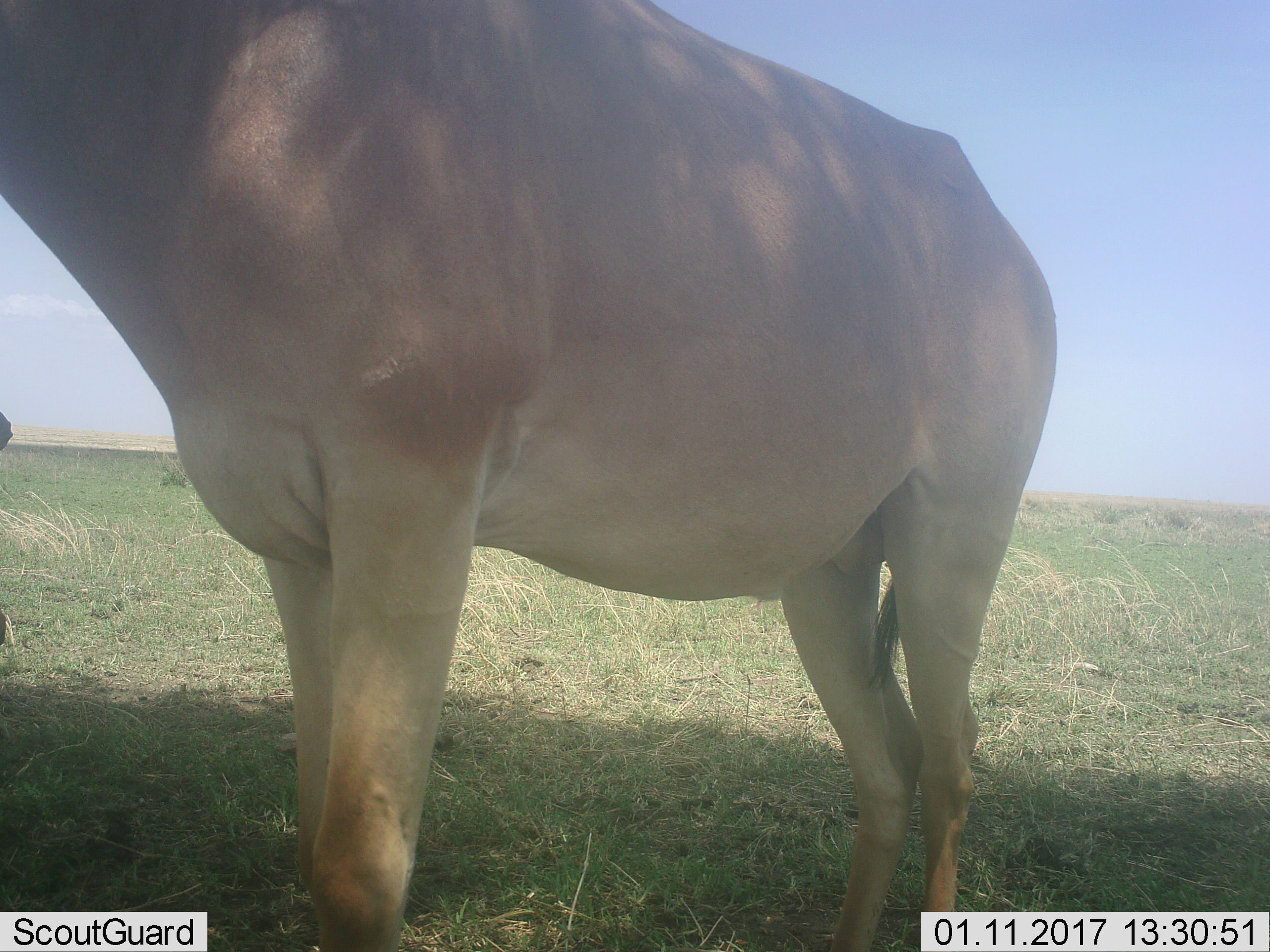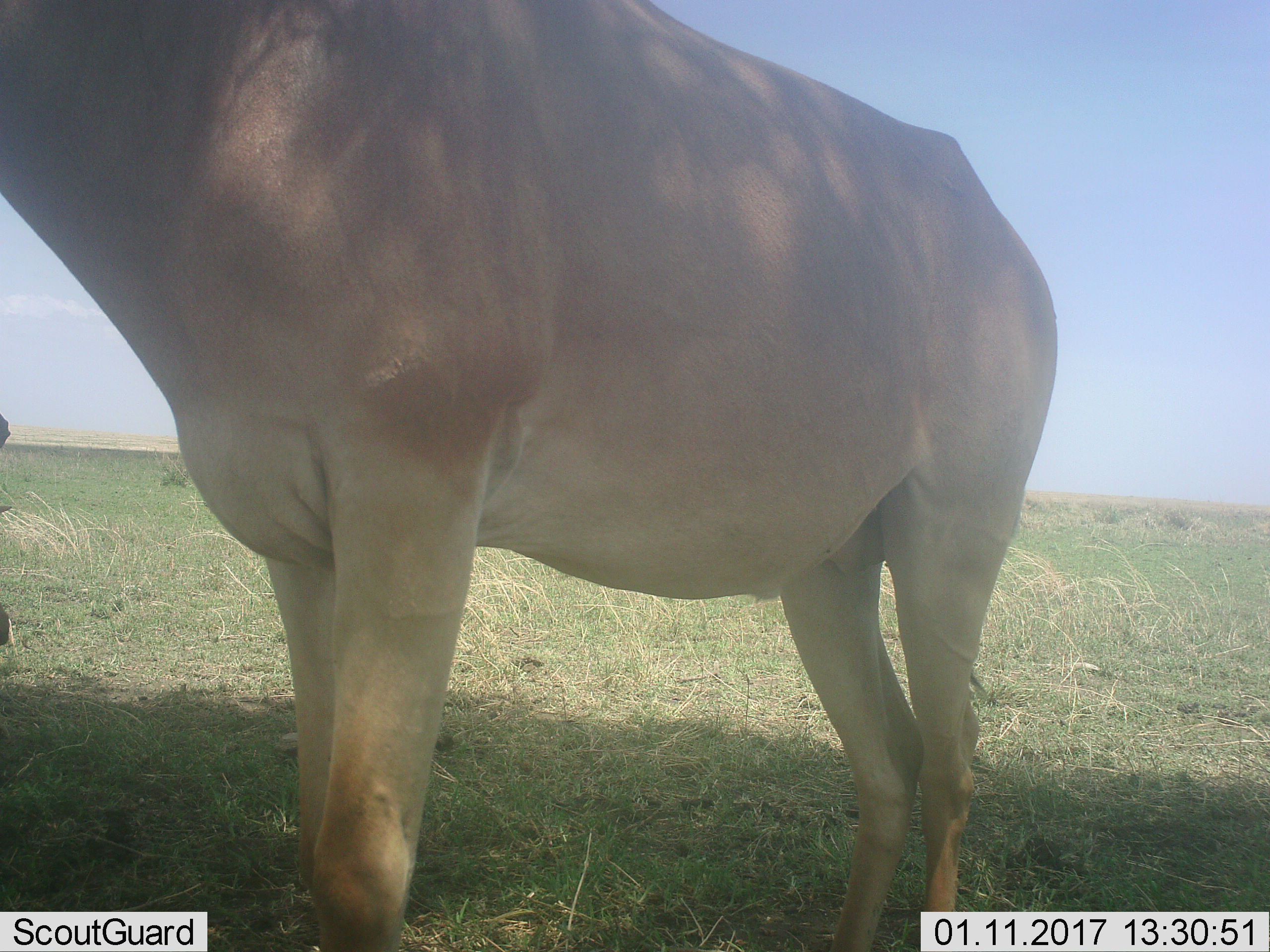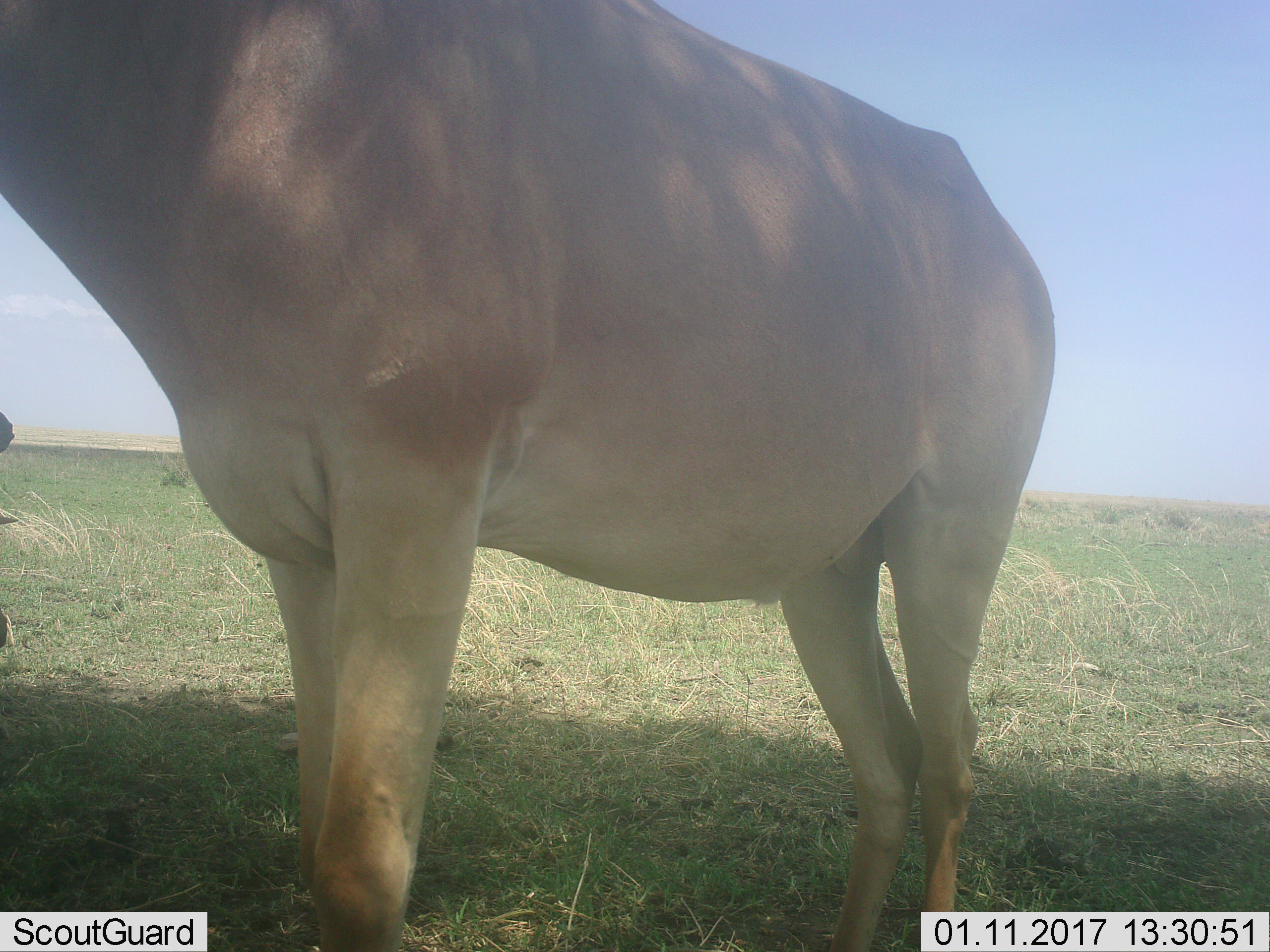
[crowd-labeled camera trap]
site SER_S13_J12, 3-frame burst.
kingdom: Animalia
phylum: Chordata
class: Mammalia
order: Artiodactyla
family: Bovidae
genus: Alcelaphus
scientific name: Alcelaphus buselaphus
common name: hartebeest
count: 1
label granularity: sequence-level